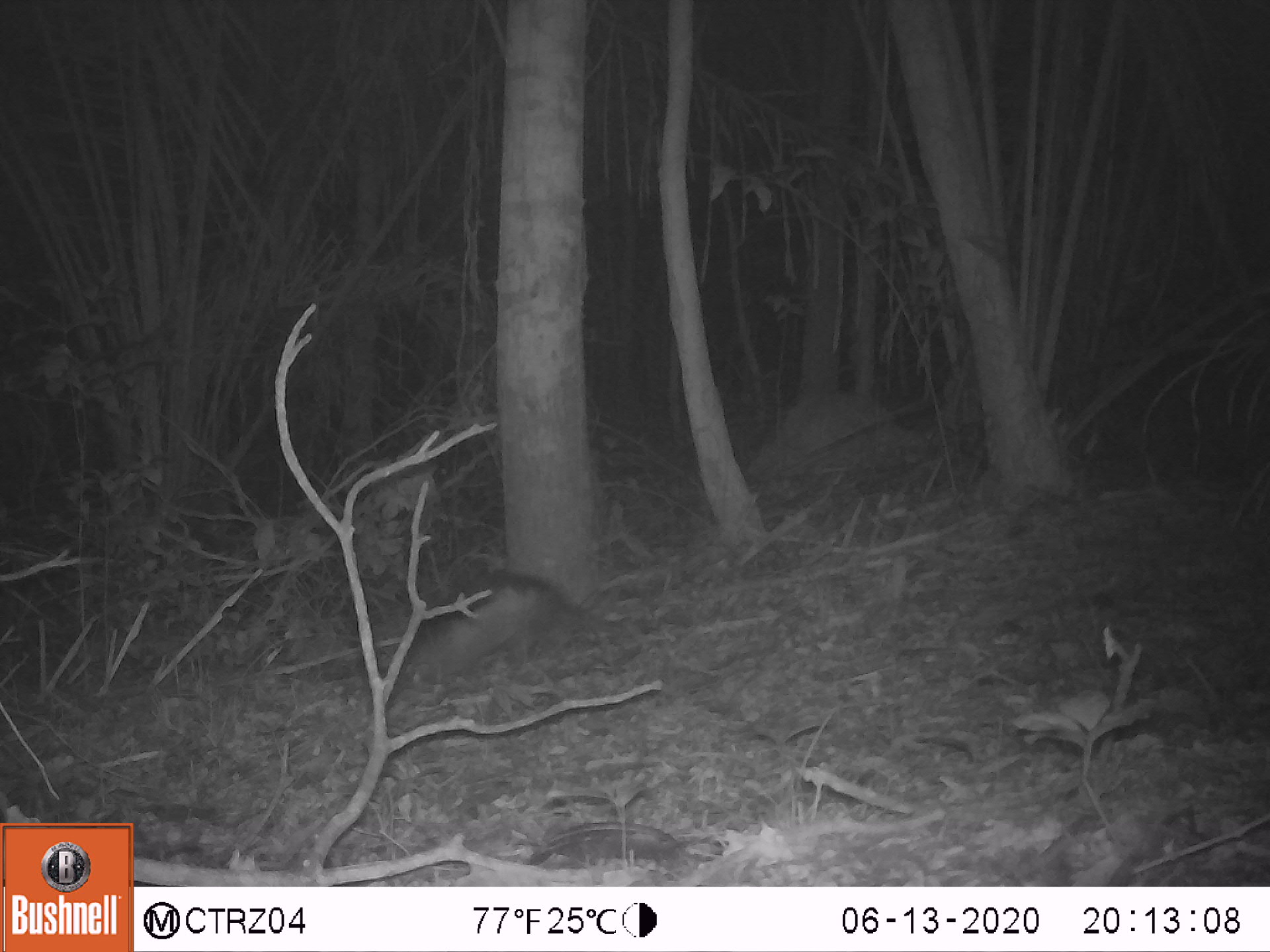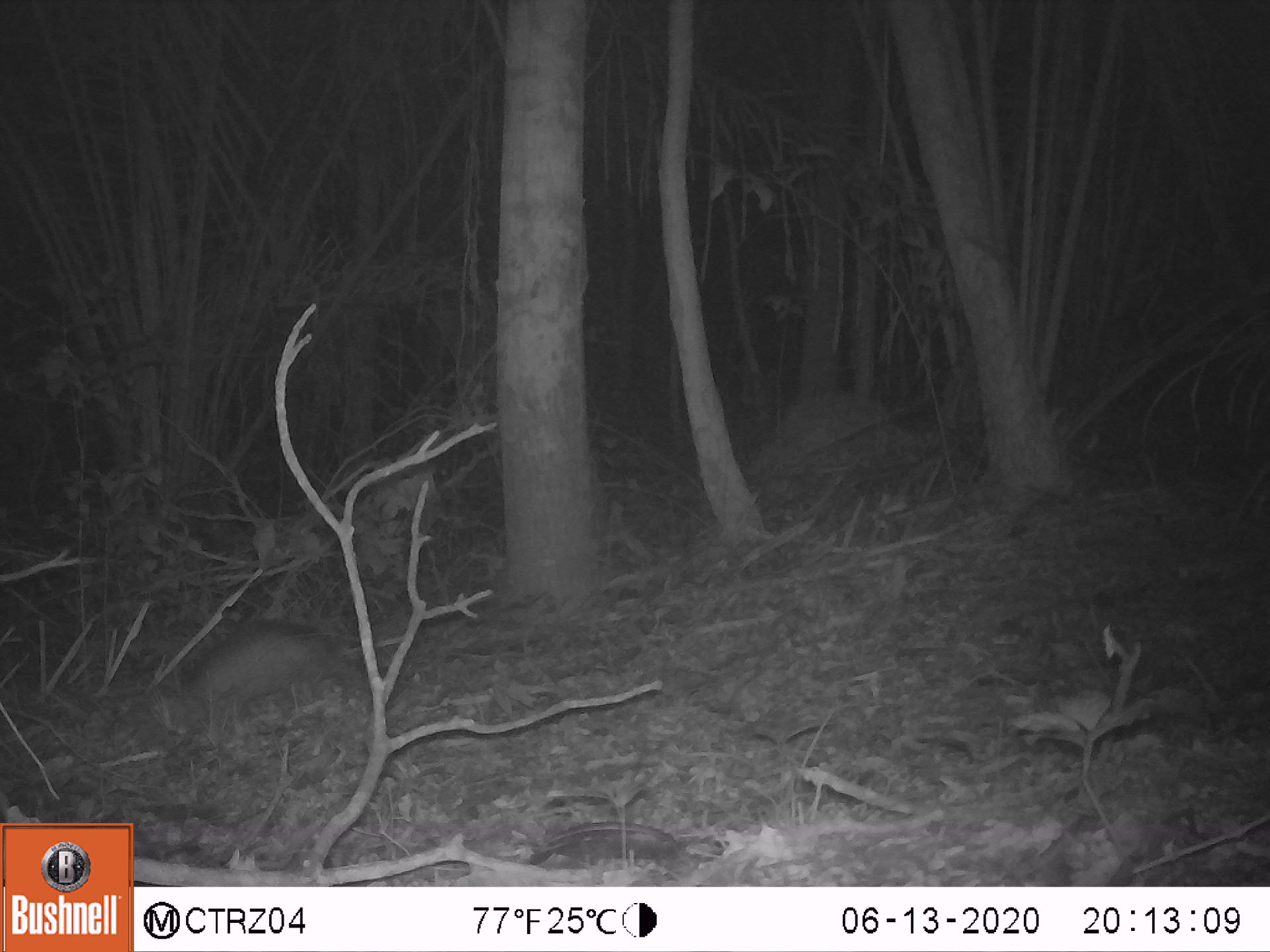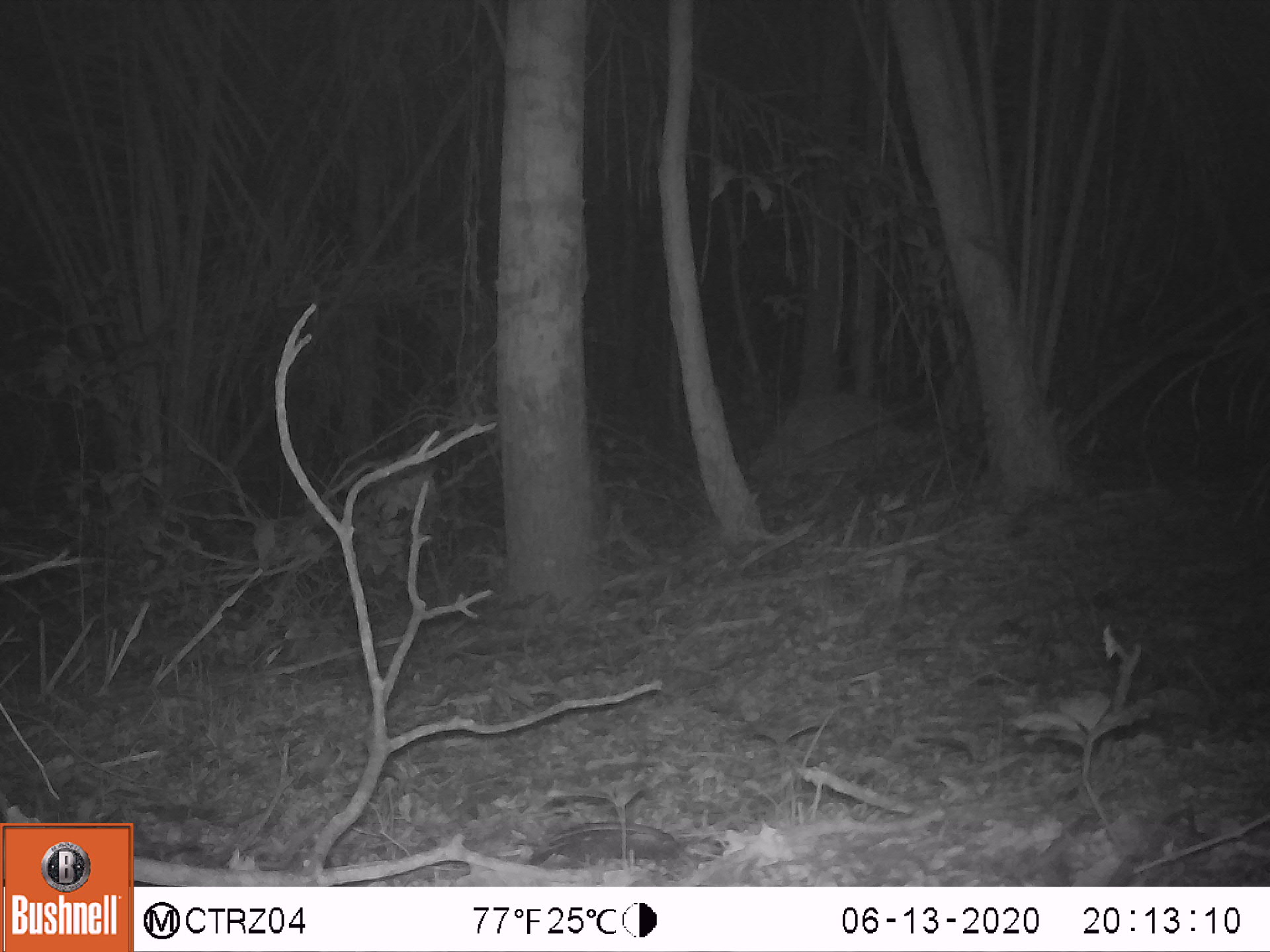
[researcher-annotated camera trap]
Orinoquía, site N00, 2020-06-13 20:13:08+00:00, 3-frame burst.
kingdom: Animalia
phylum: Chordata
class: Mammalia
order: Cingulata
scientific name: Cingulata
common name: armadillo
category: unknown armadillo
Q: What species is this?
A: Unknown armadillo (armadillo) (Cingulata).